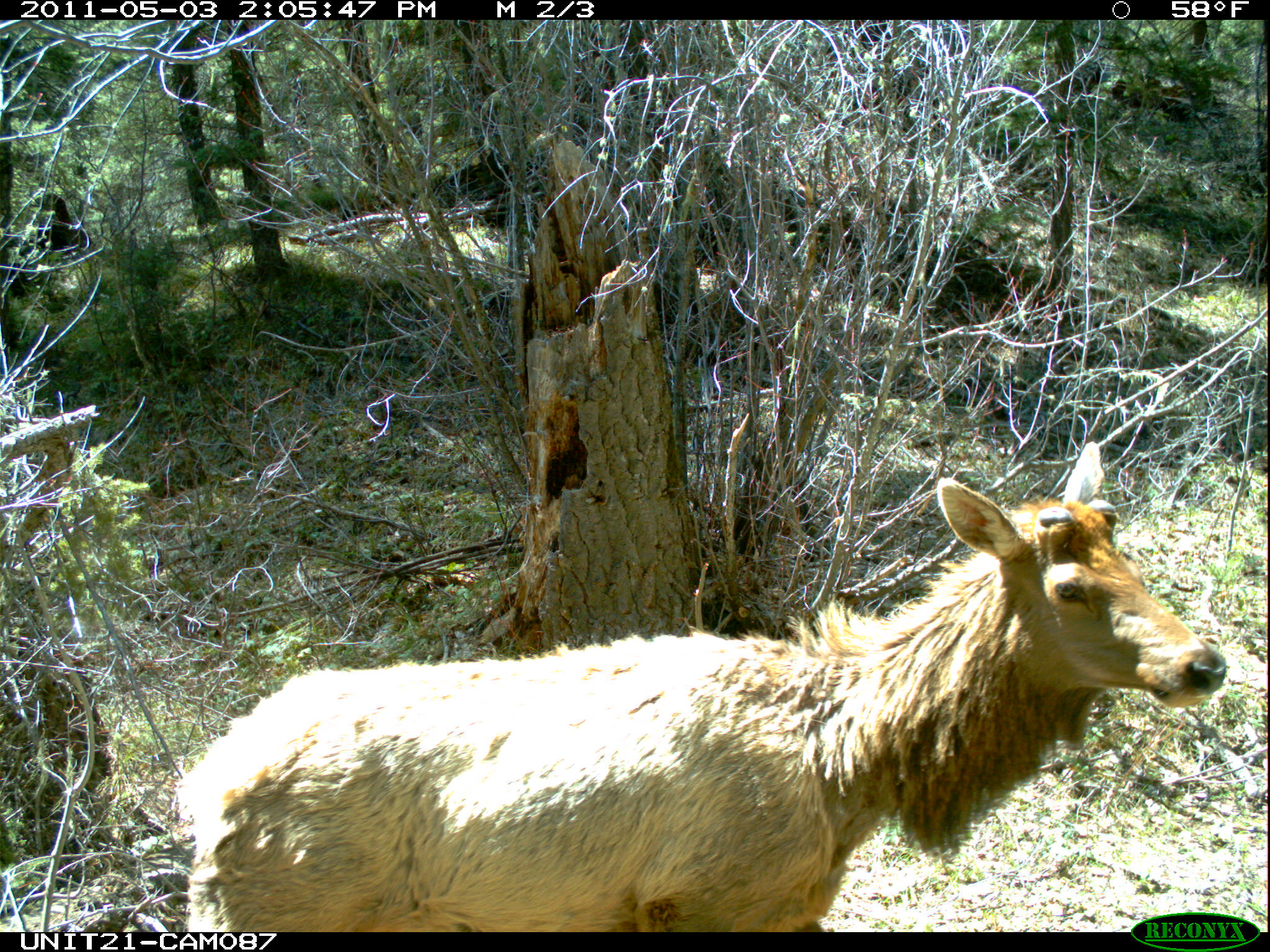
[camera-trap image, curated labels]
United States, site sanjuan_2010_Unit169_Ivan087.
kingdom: Animalia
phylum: Chordata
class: Mammalia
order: Artiodactyla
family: Cervidae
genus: Cervus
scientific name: Cervus elaphus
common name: red deer